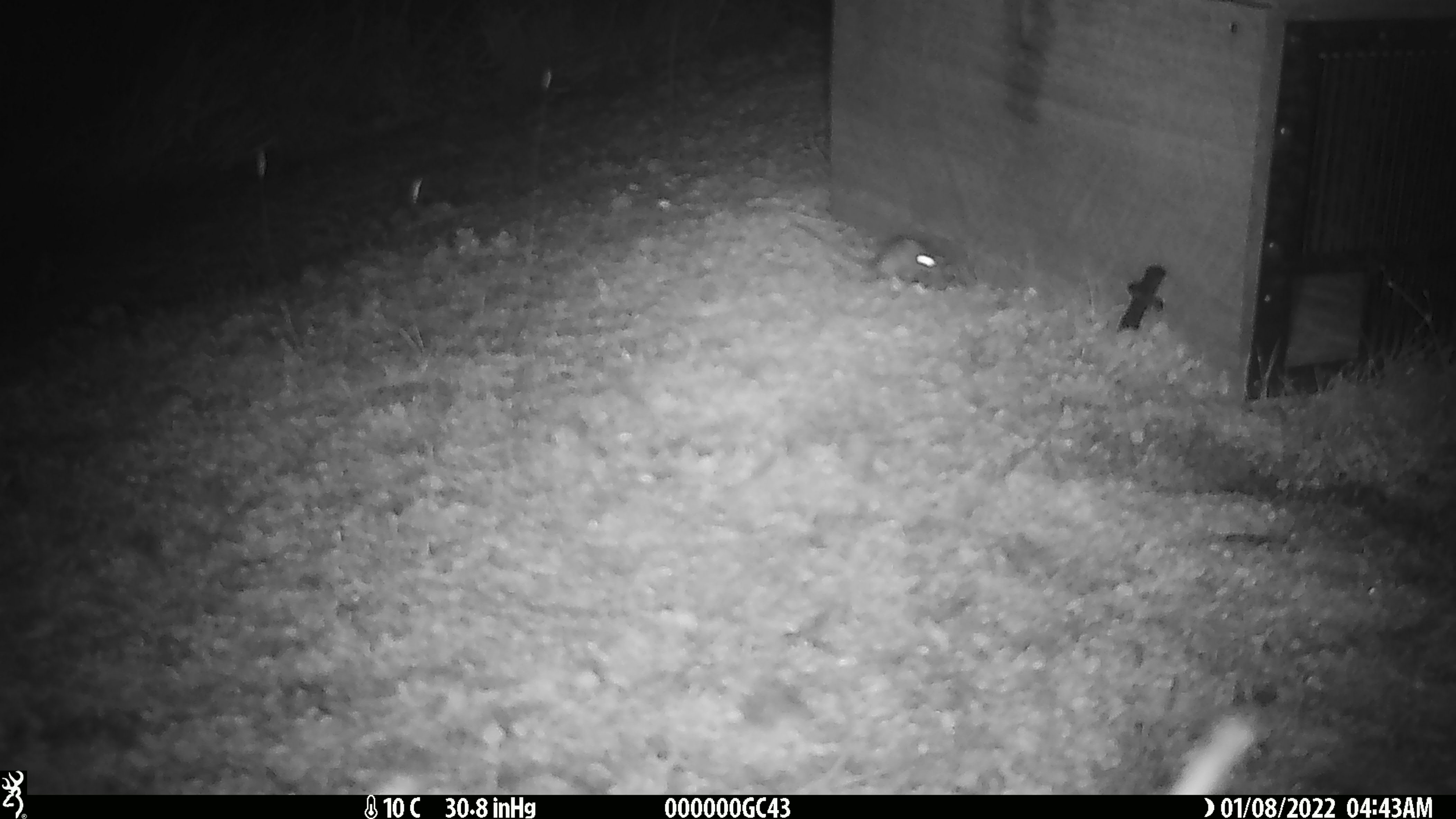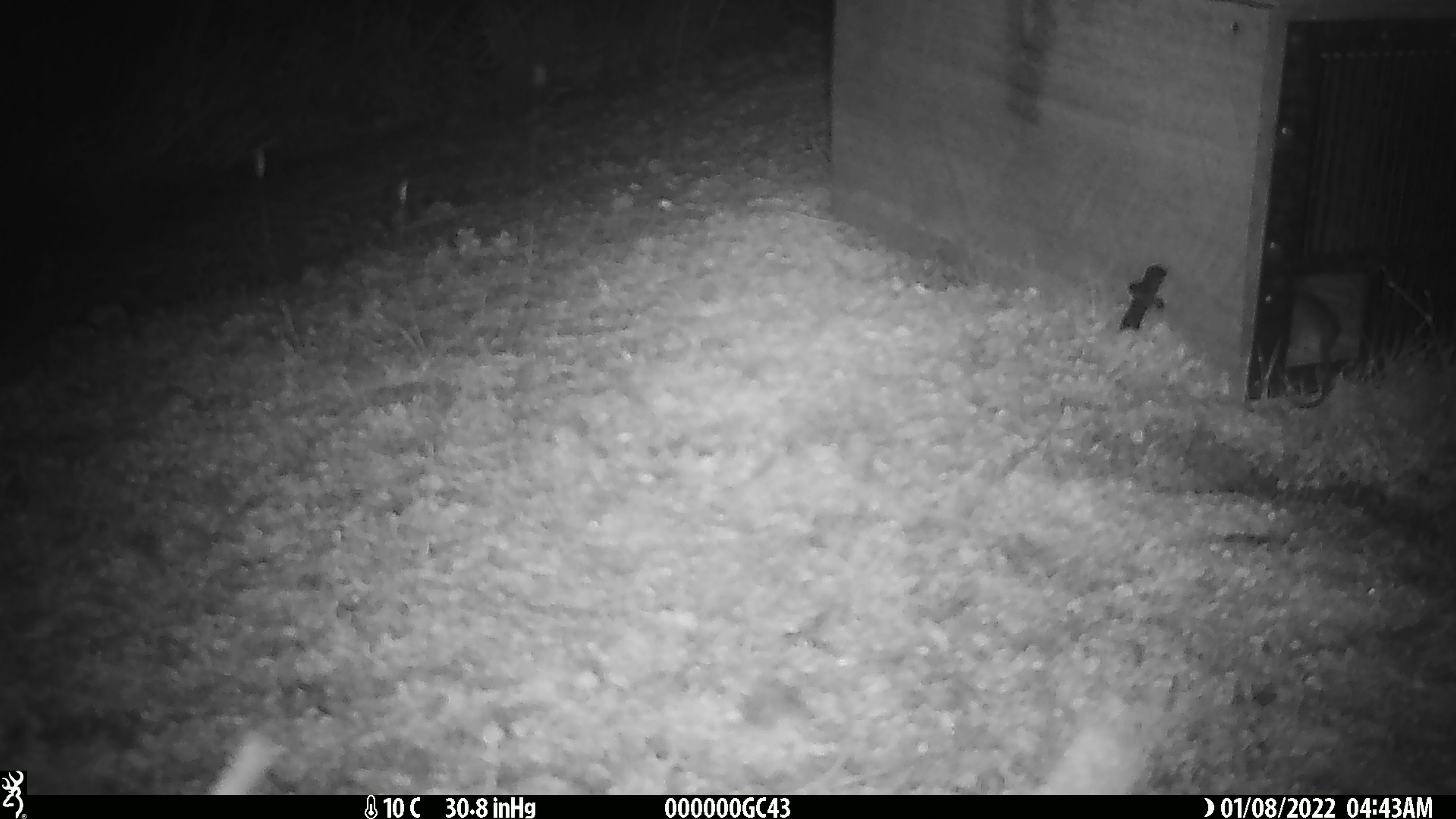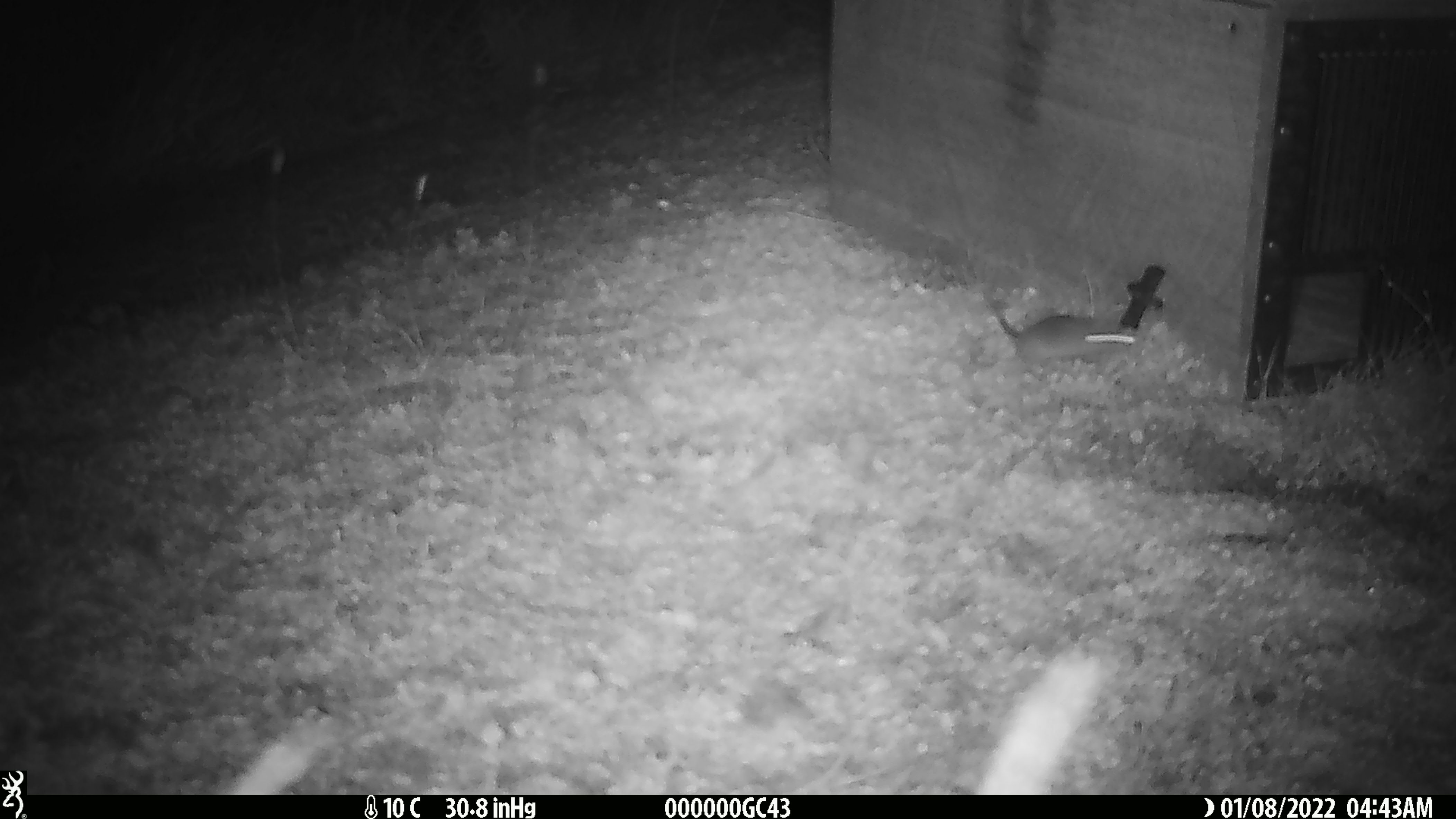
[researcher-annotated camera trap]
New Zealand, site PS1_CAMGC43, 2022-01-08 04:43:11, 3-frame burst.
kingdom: Animalia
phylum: Chordata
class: Mammalia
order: Rodentia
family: Muridae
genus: Mus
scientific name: Mus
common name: mouse